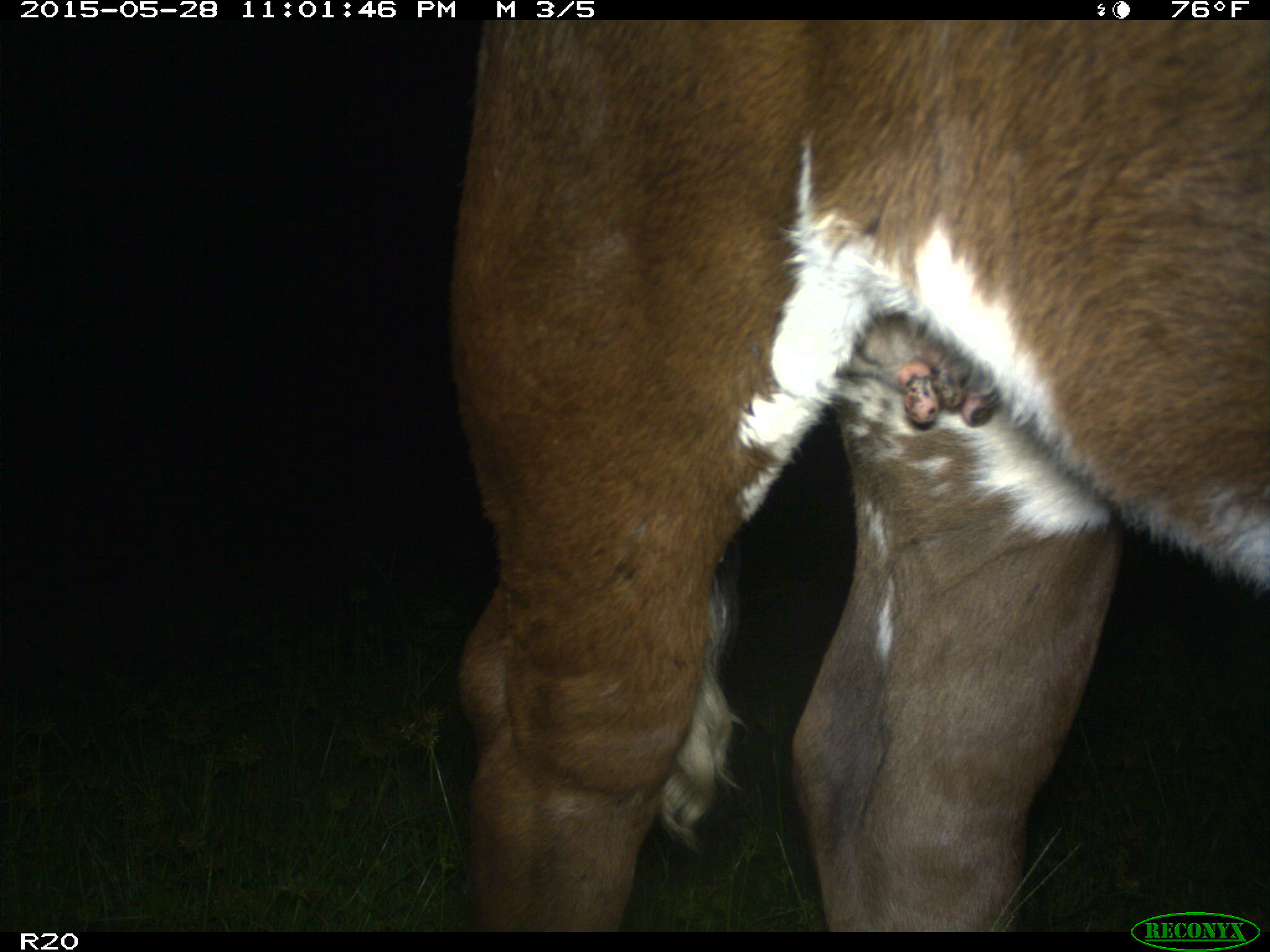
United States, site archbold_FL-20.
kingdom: Animalia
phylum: Chordata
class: Mammalia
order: Artiodactyla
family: Bovidae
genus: Bos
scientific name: Bos taurus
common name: domestic cow